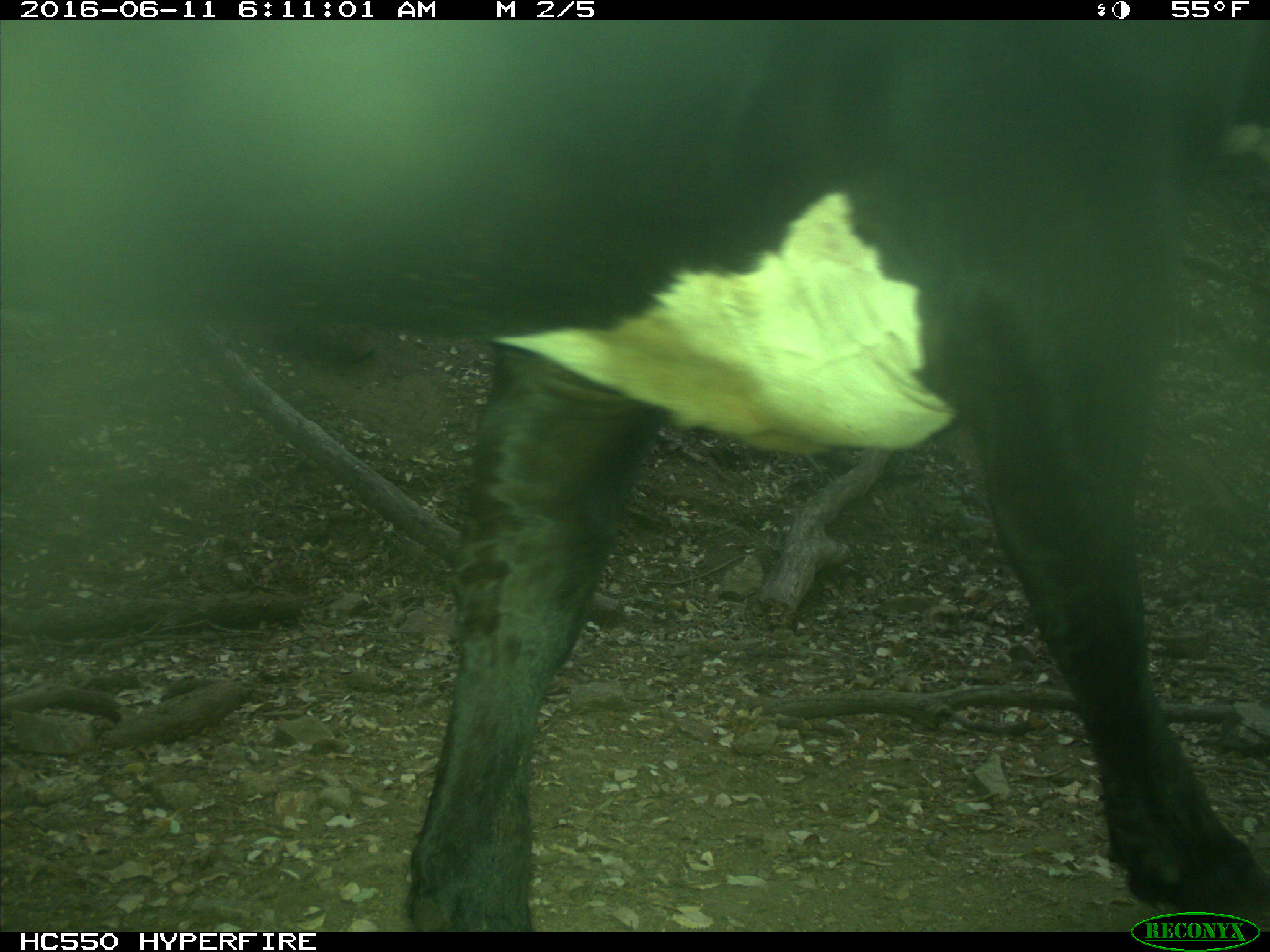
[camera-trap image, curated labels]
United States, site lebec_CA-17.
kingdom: Animalia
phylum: Chordata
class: Mammalia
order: Artiodactyla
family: Bovidae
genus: Bos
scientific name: Bos taurus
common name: domestic cow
Bos taurus (domestic cow).